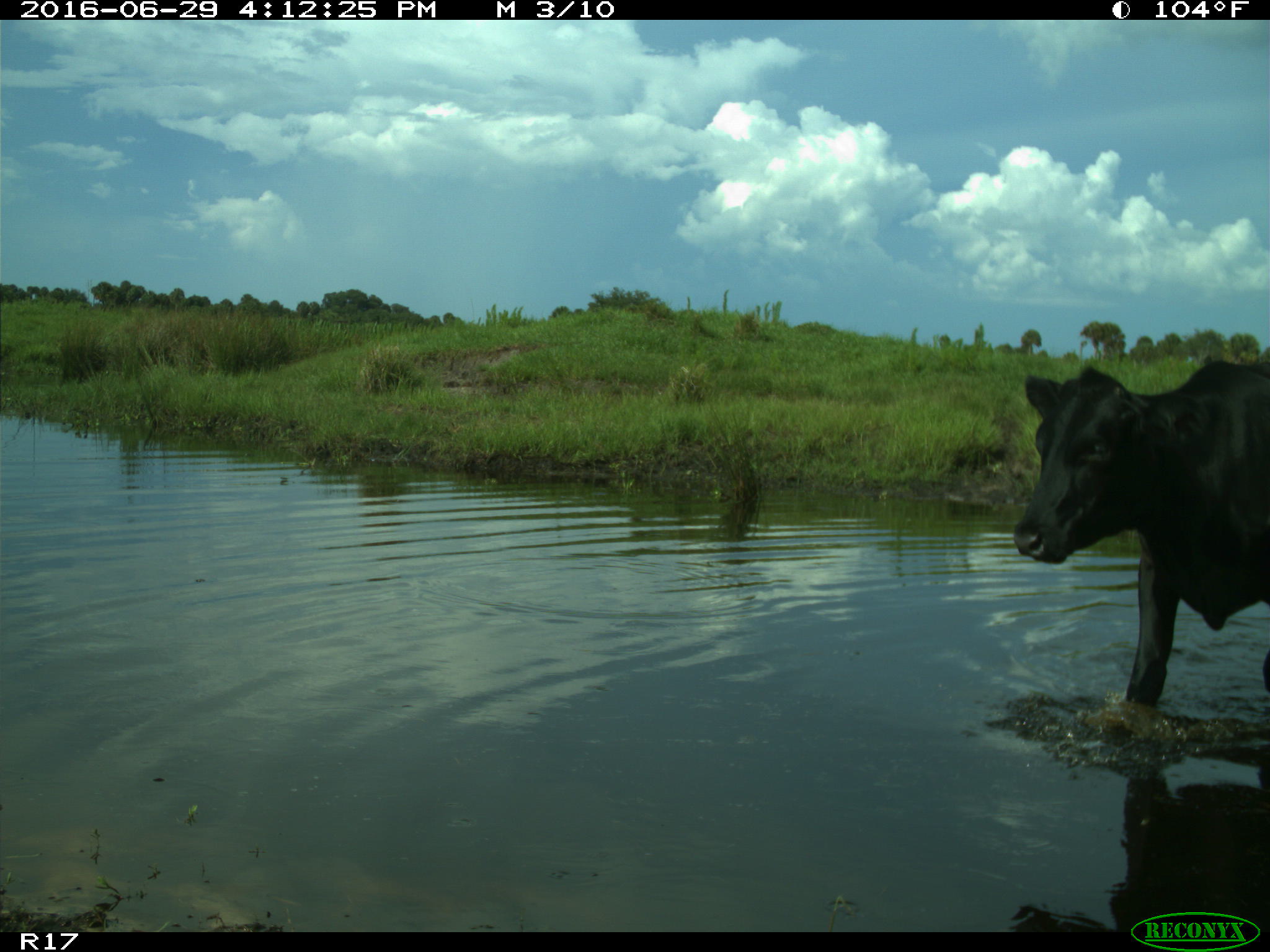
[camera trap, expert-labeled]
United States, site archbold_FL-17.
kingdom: Animalia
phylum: Chordata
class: Mammalia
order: Artiodactyla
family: Bovidae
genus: Bos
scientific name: Bos taurus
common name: domestic cow